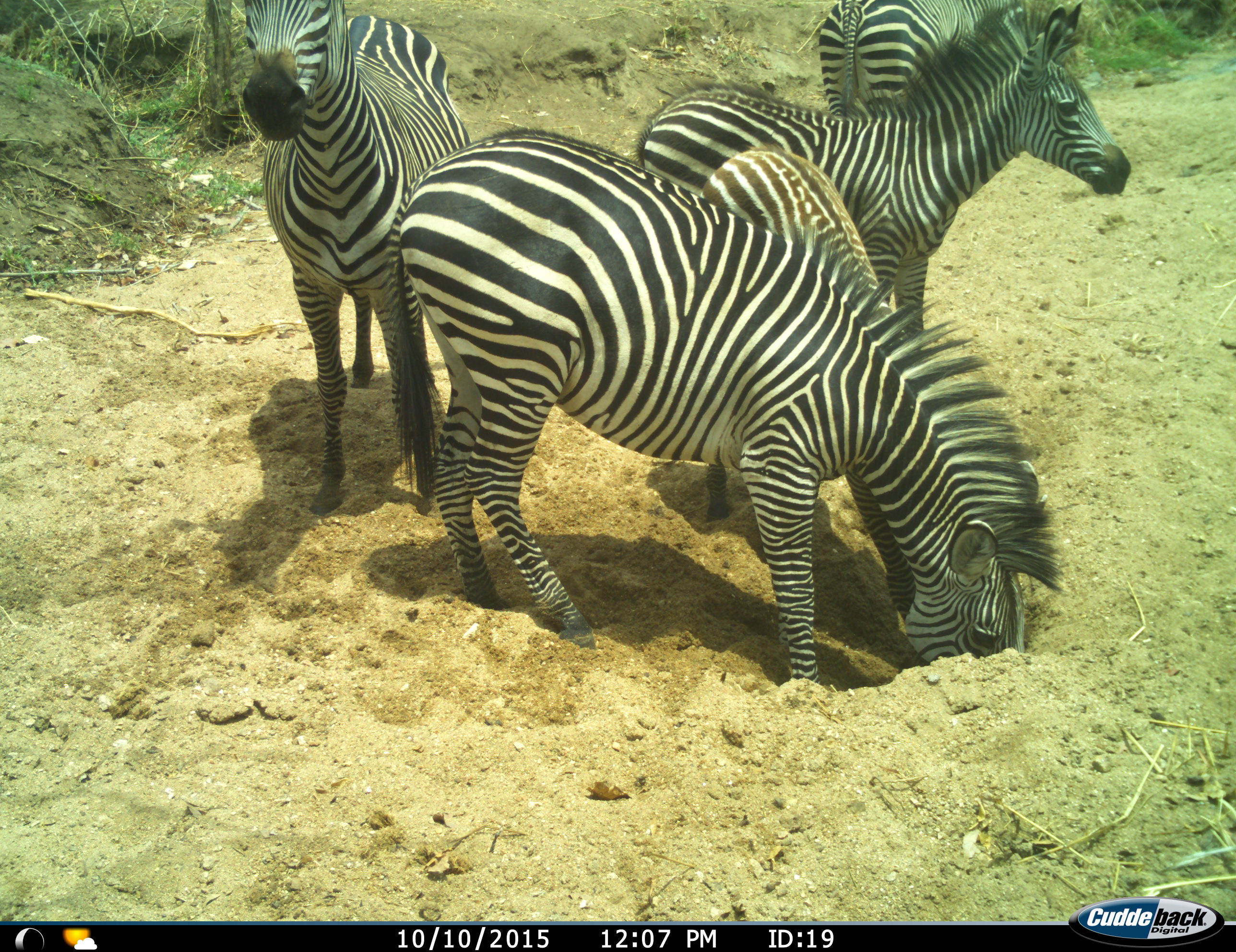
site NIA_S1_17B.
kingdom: Animalia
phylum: Chordata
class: Mammalia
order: Perissodactyla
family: Equidae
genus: Equus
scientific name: Equus quagga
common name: plains zebra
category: zebraplains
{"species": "zebraplains (plains zebra) (Equus quagga)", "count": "5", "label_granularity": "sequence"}